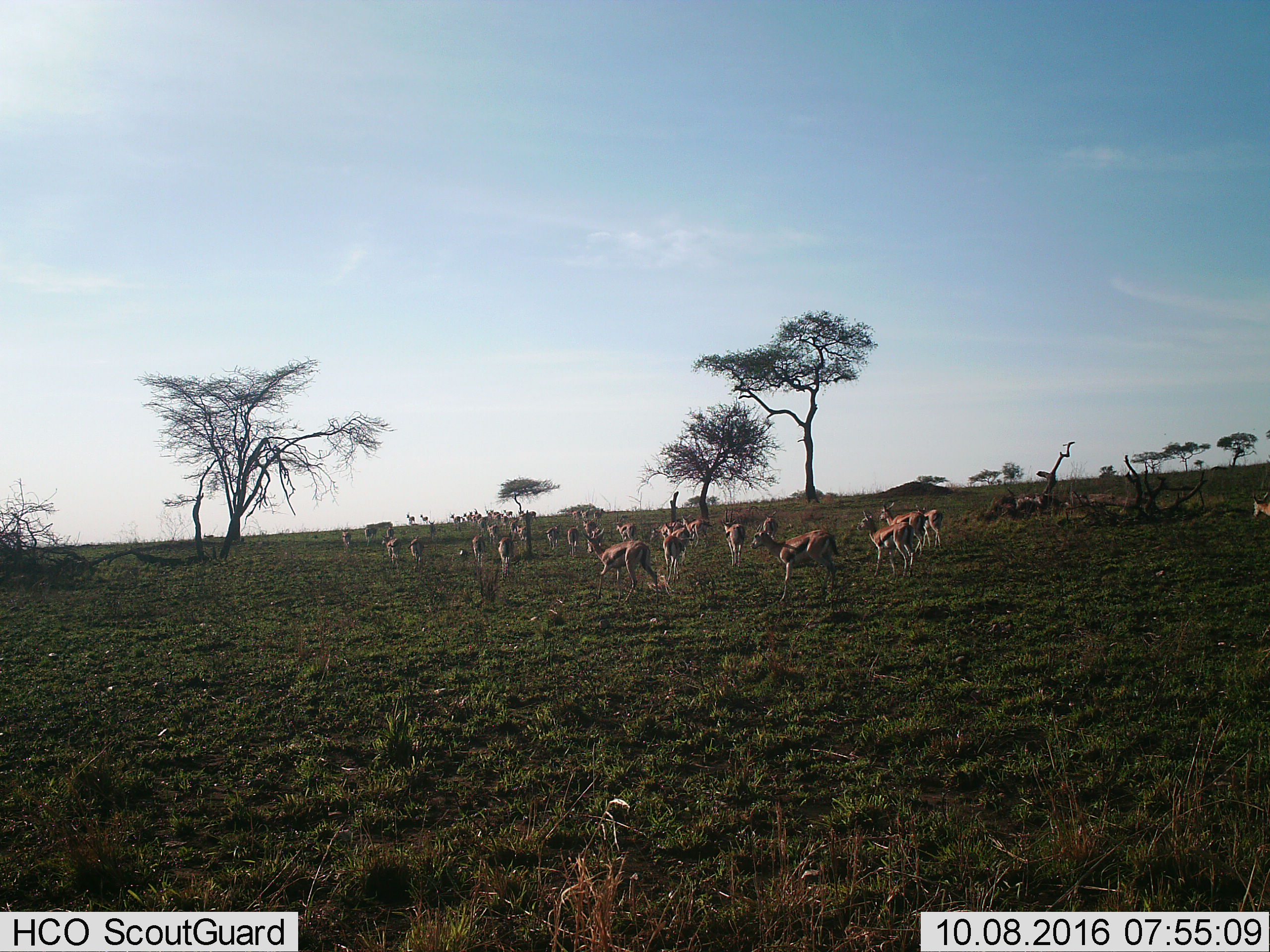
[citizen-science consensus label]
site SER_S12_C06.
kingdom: Animalia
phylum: Chordata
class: Mammalia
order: Artiodactyla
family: Bovidae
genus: Eudorcas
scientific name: Eudorcas thomsonii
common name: thomson's gazelle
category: gazellethomsons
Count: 11-50.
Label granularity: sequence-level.